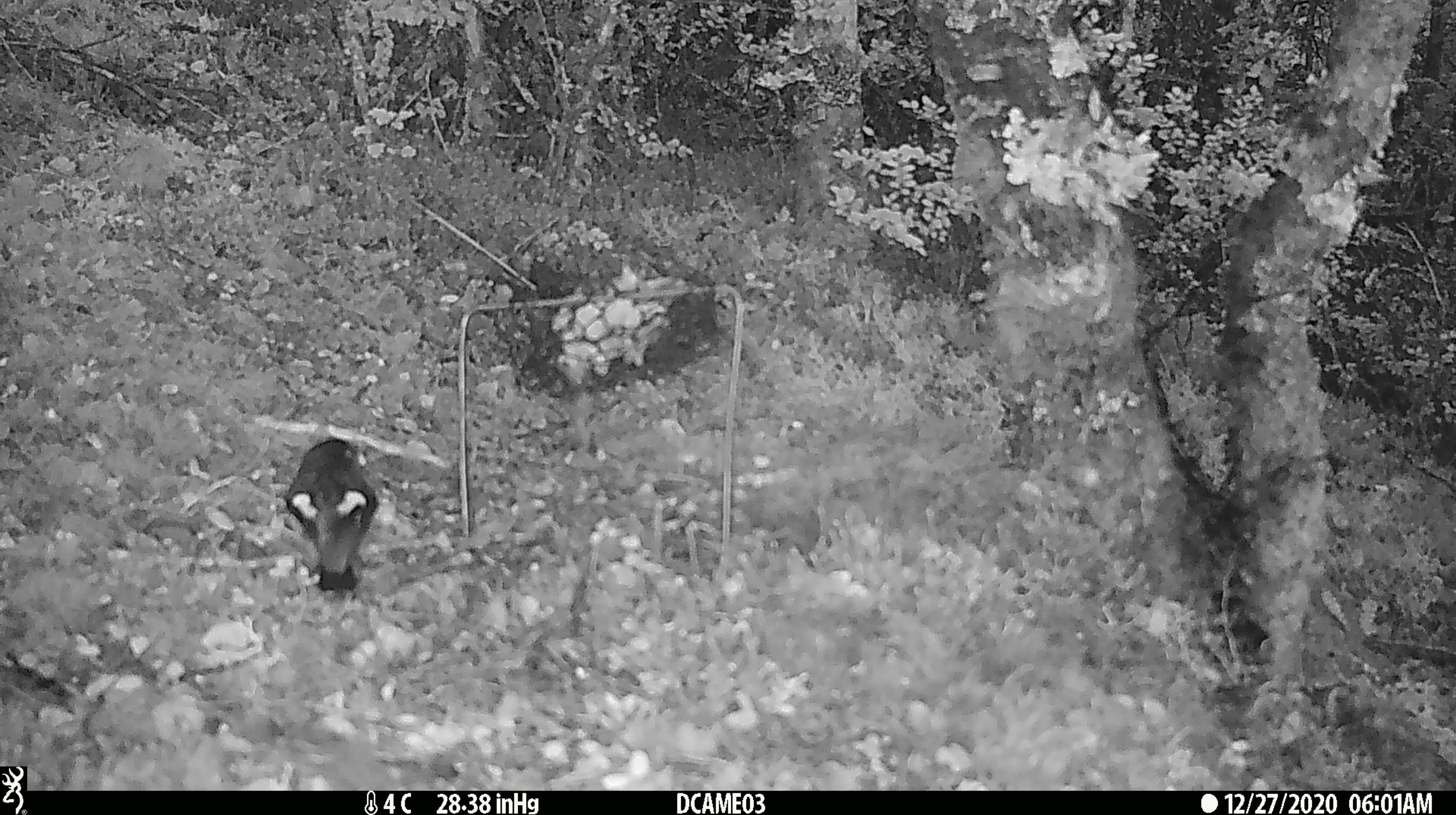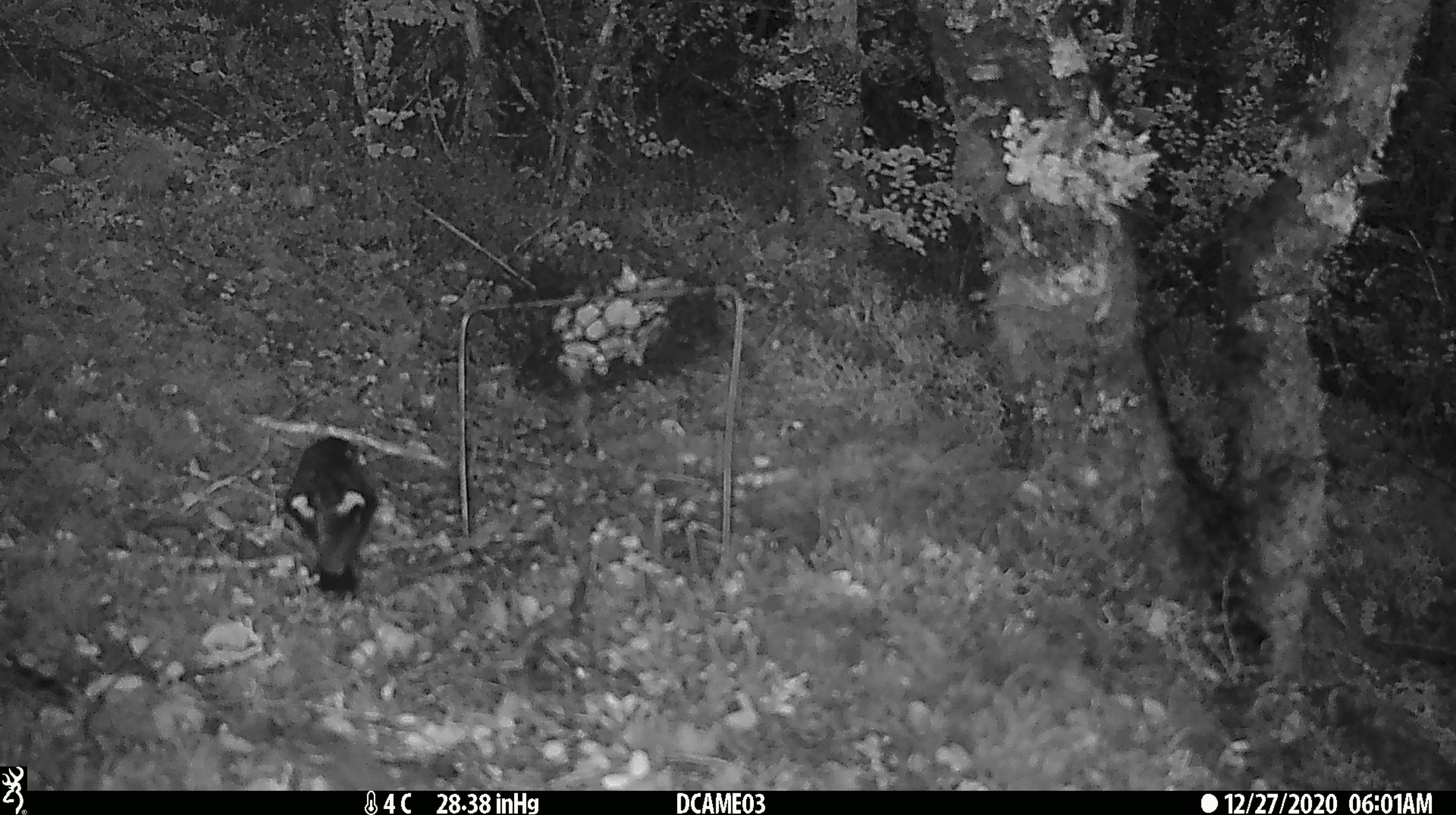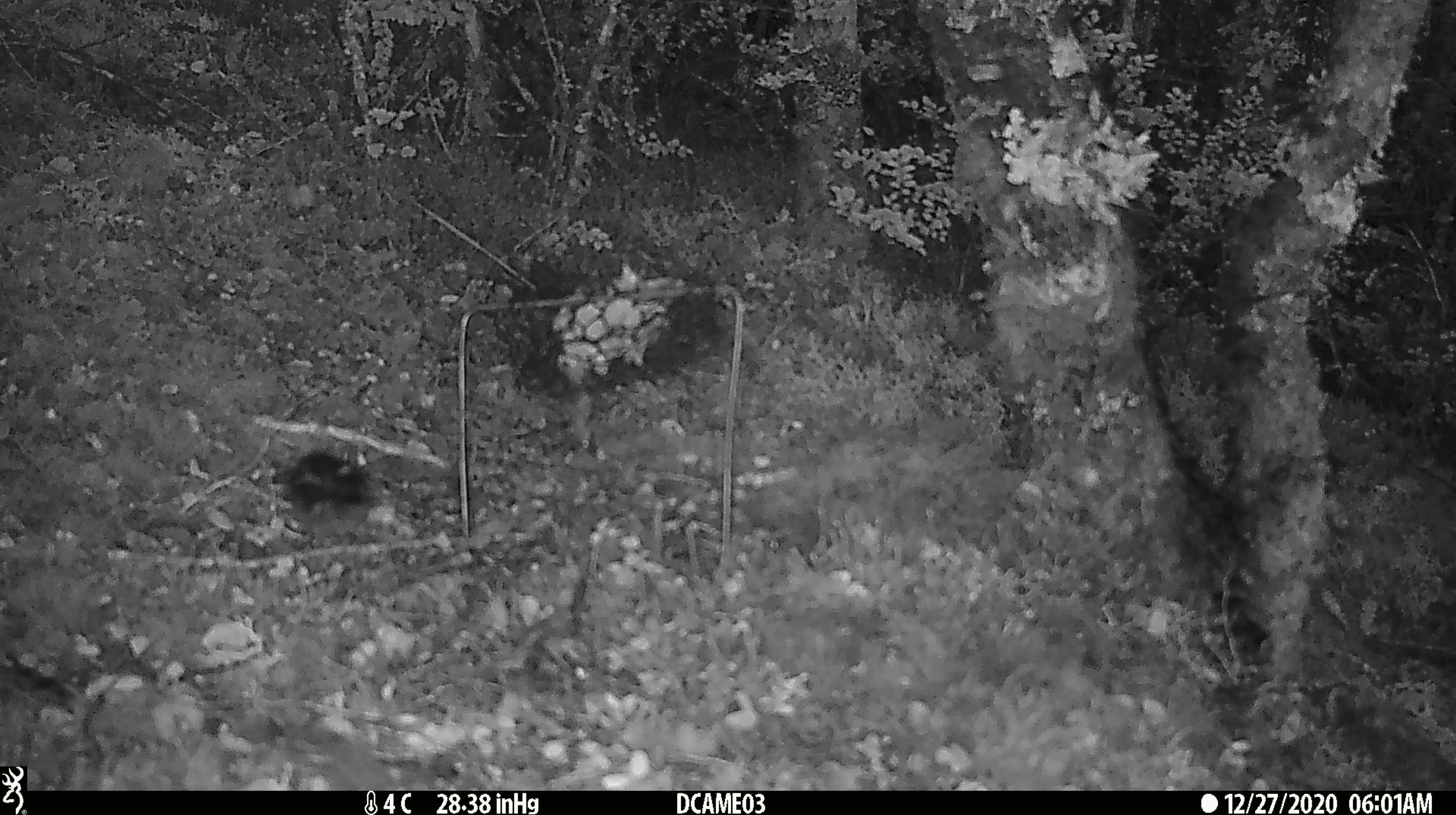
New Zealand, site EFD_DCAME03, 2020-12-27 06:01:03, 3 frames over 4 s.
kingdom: Animalia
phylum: Chordata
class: Aves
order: Passeriformes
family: Petroicidae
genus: Petroica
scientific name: Petroica macrocephala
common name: tomtit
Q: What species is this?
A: Tomtit (Petroica macrocephala).